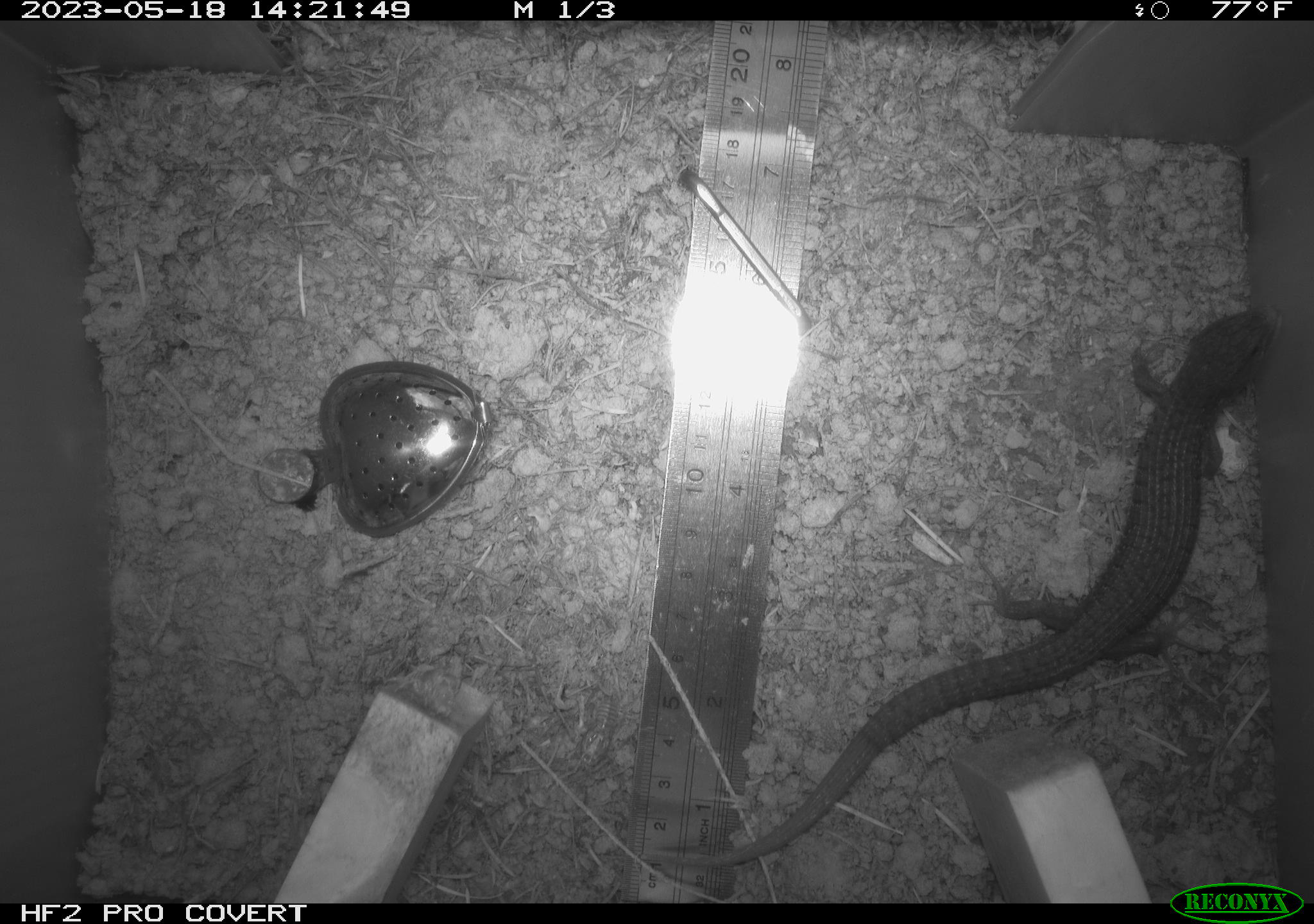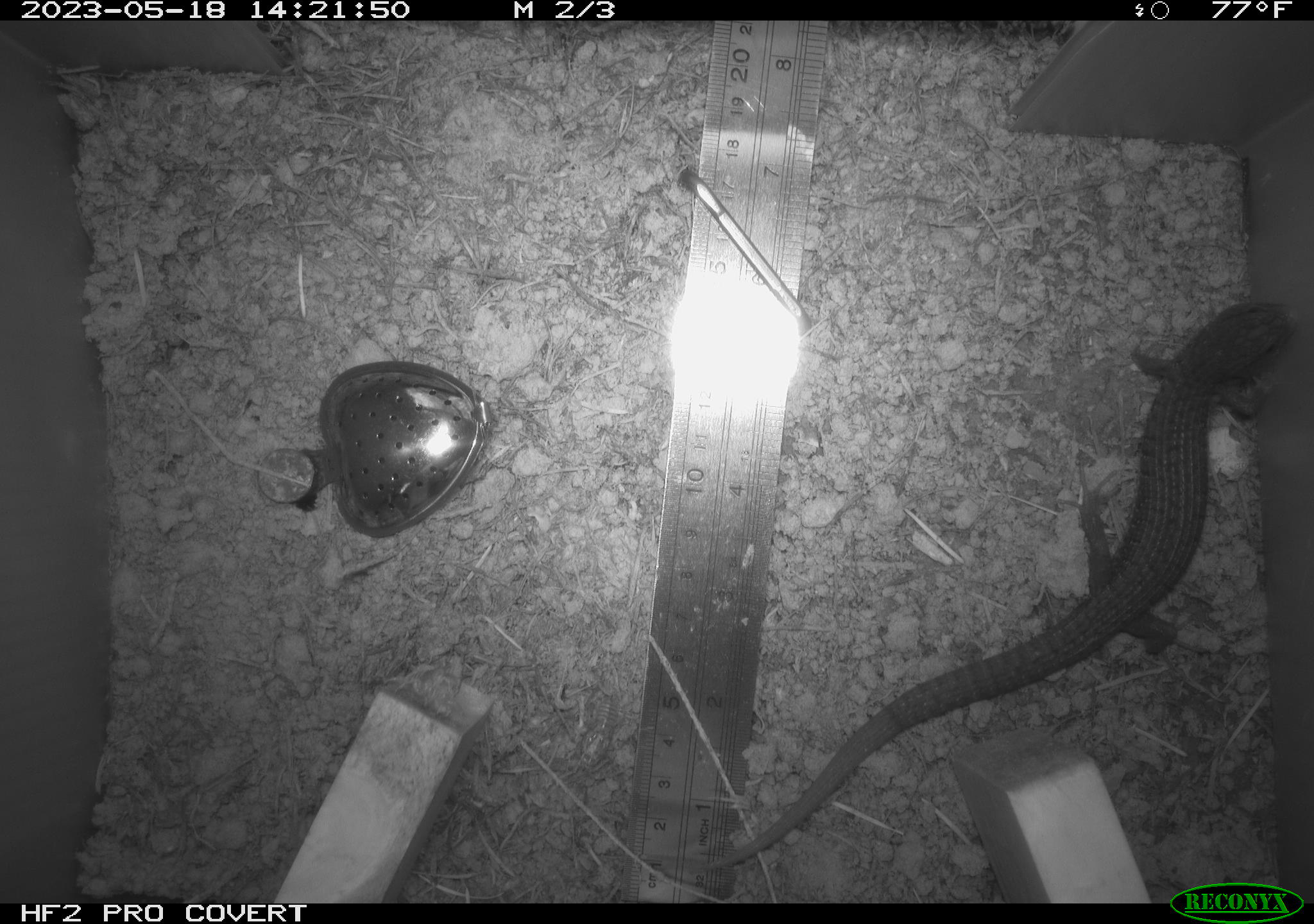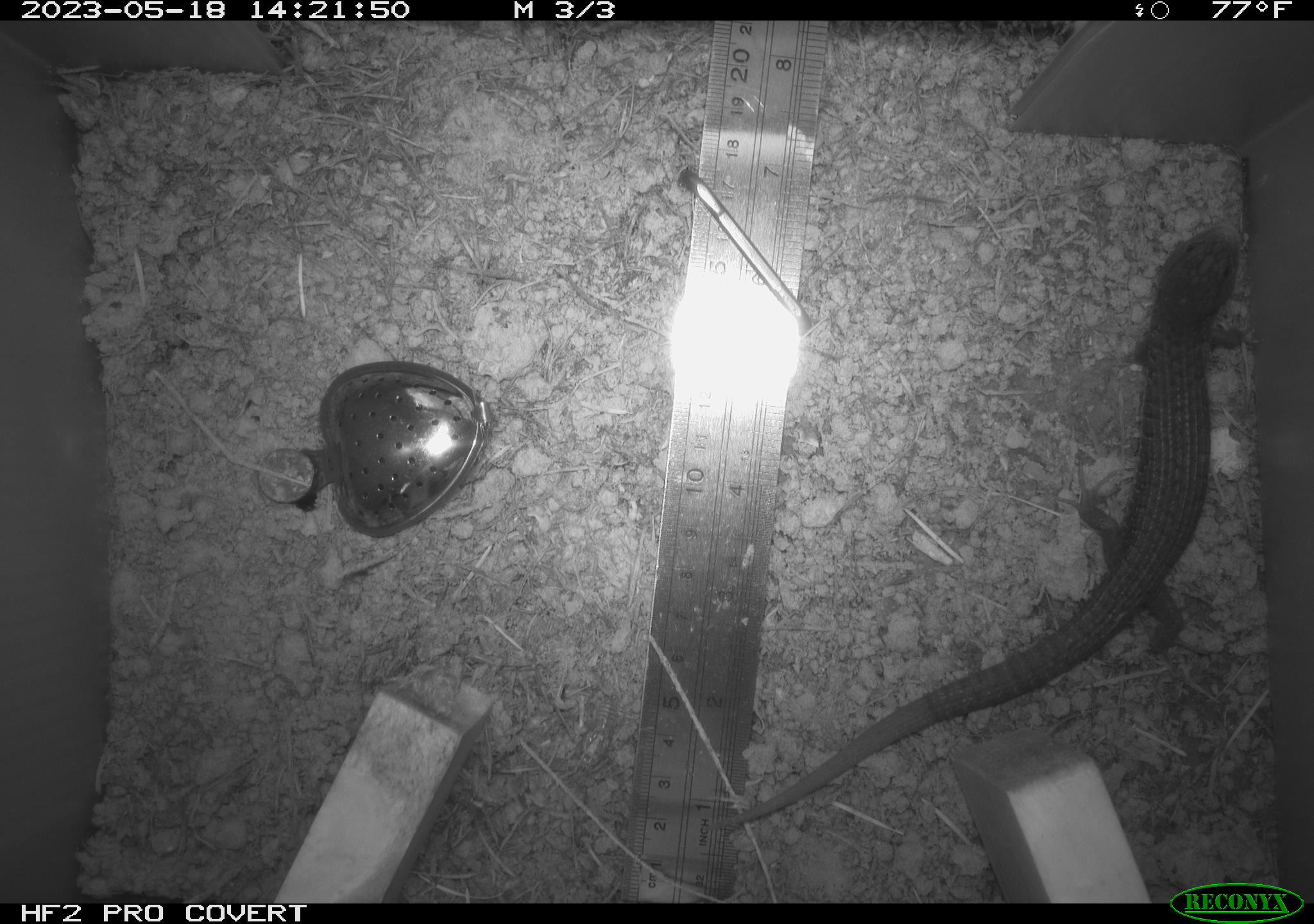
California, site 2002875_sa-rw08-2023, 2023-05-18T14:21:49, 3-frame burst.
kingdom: Animalia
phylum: Chordata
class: Reptilia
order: Squamata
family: Anguidae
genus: Elgaria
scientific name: Elgaria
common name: alligator lizards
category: elgaria species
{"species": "elgaria species (alligator lizards) (Elgaria)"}